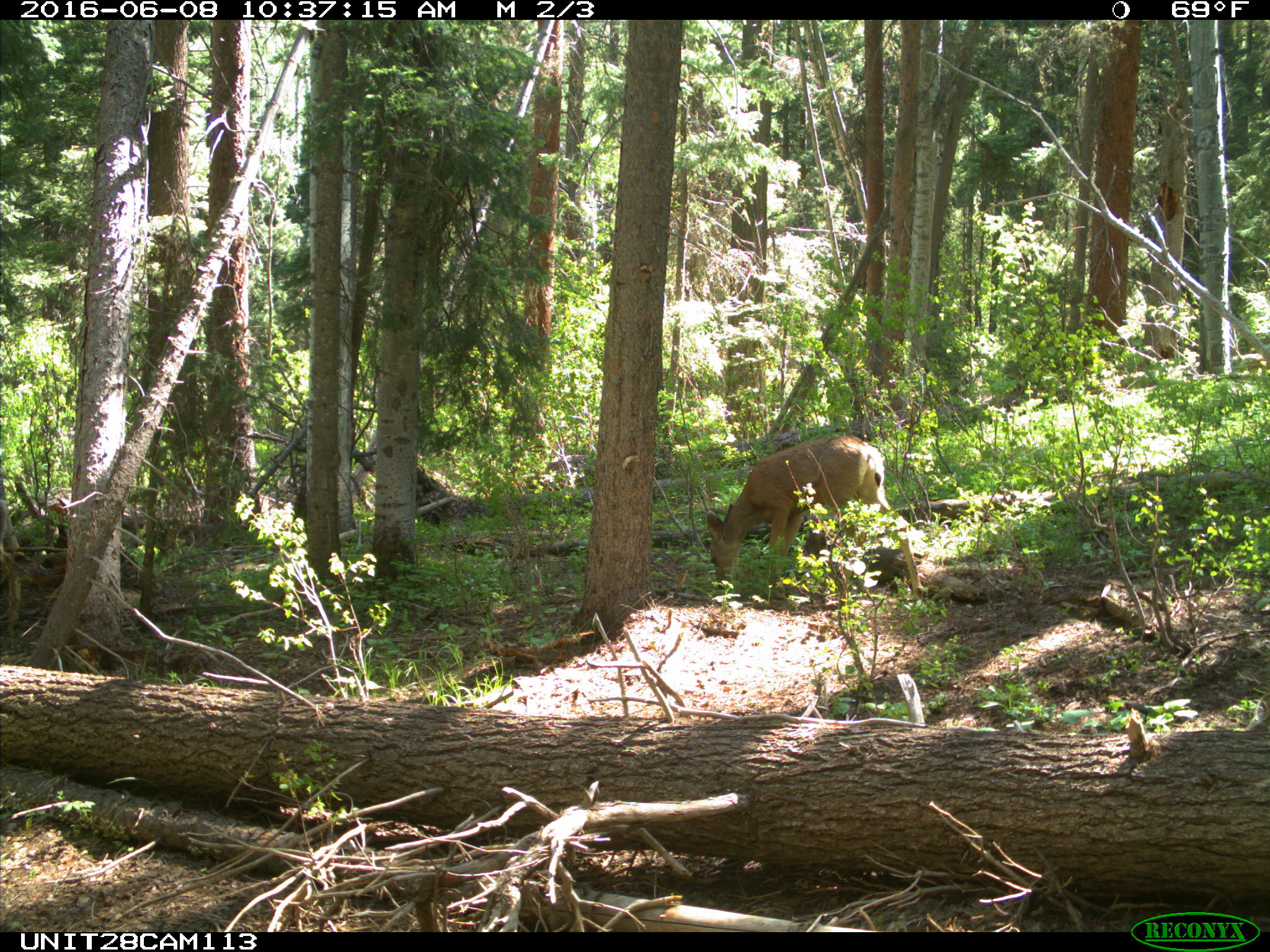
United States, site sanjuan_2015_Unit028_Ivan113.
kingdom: Animalia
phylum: Chordata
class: Mammalia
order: Artiodactyla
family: Cervidae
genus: Odocoileus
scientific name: Odocoileus hemionus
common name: mule deer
Odocoileus hemionus (mule deer).